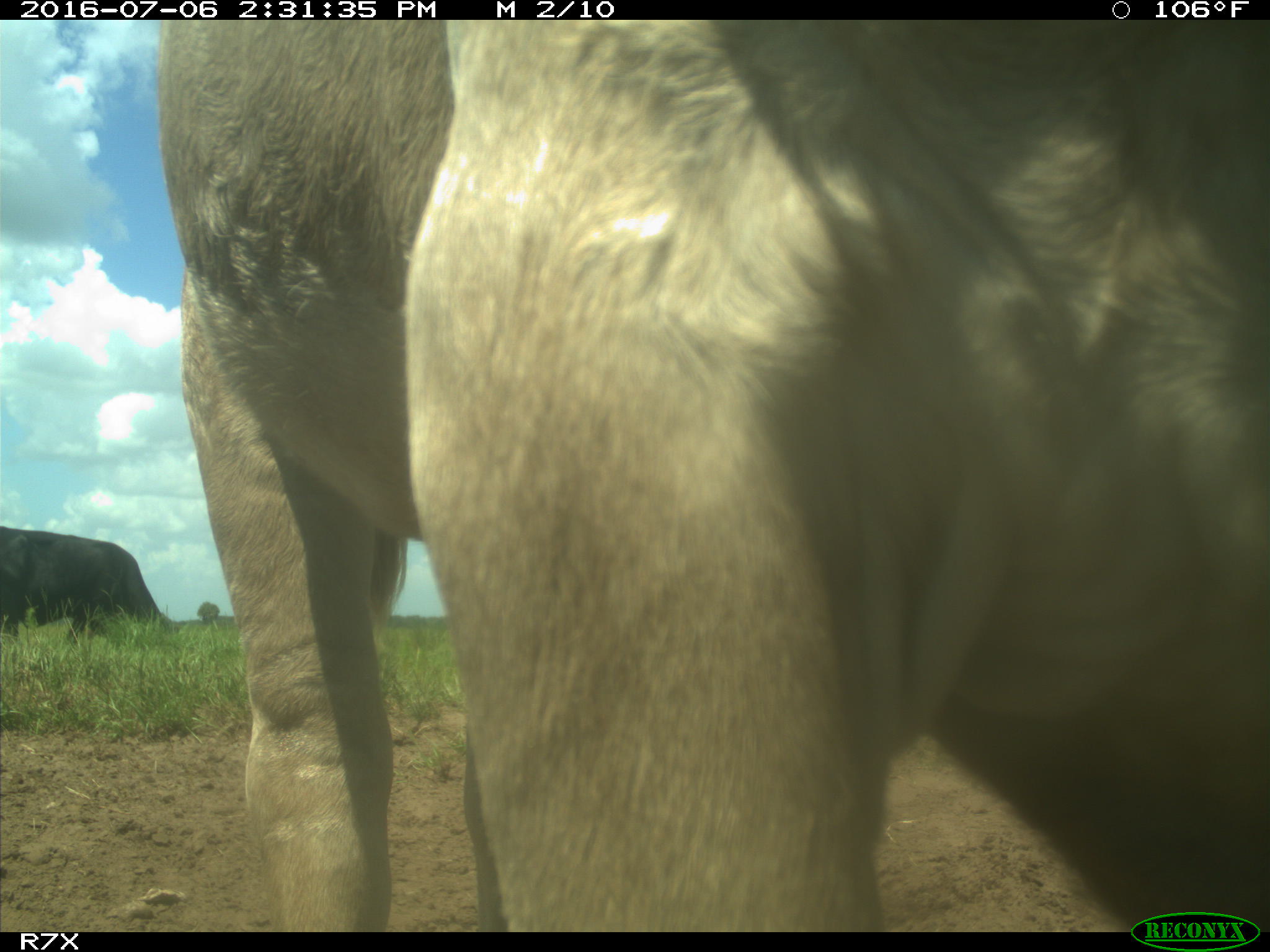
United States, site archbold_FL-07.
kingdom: Animalia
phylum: Chordata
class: Mammalia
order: Artiodactyla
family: Bovidae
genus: Bos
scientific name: Bos taurus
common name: domestic cow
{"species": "Bos taurus (domestic cow)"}